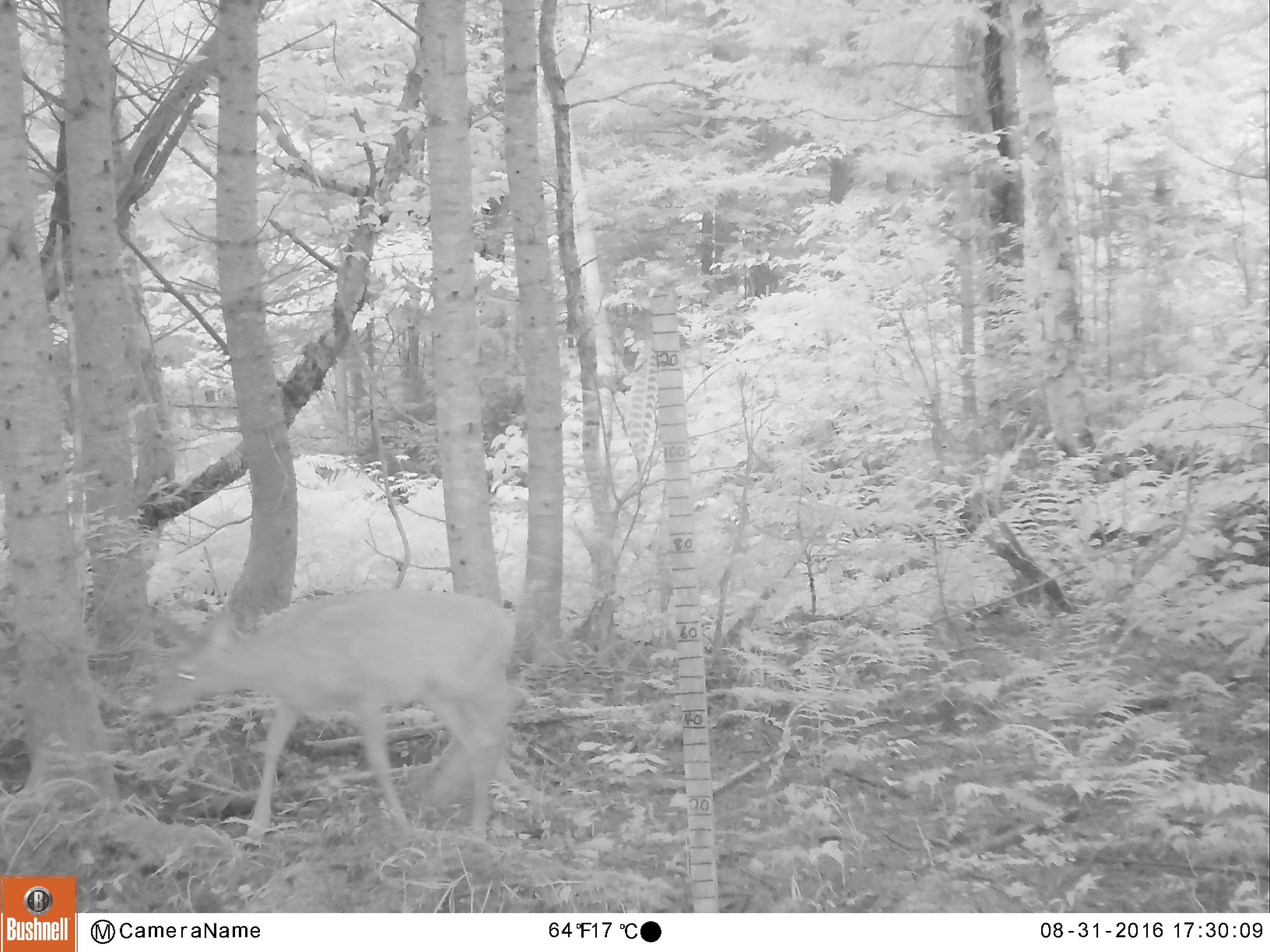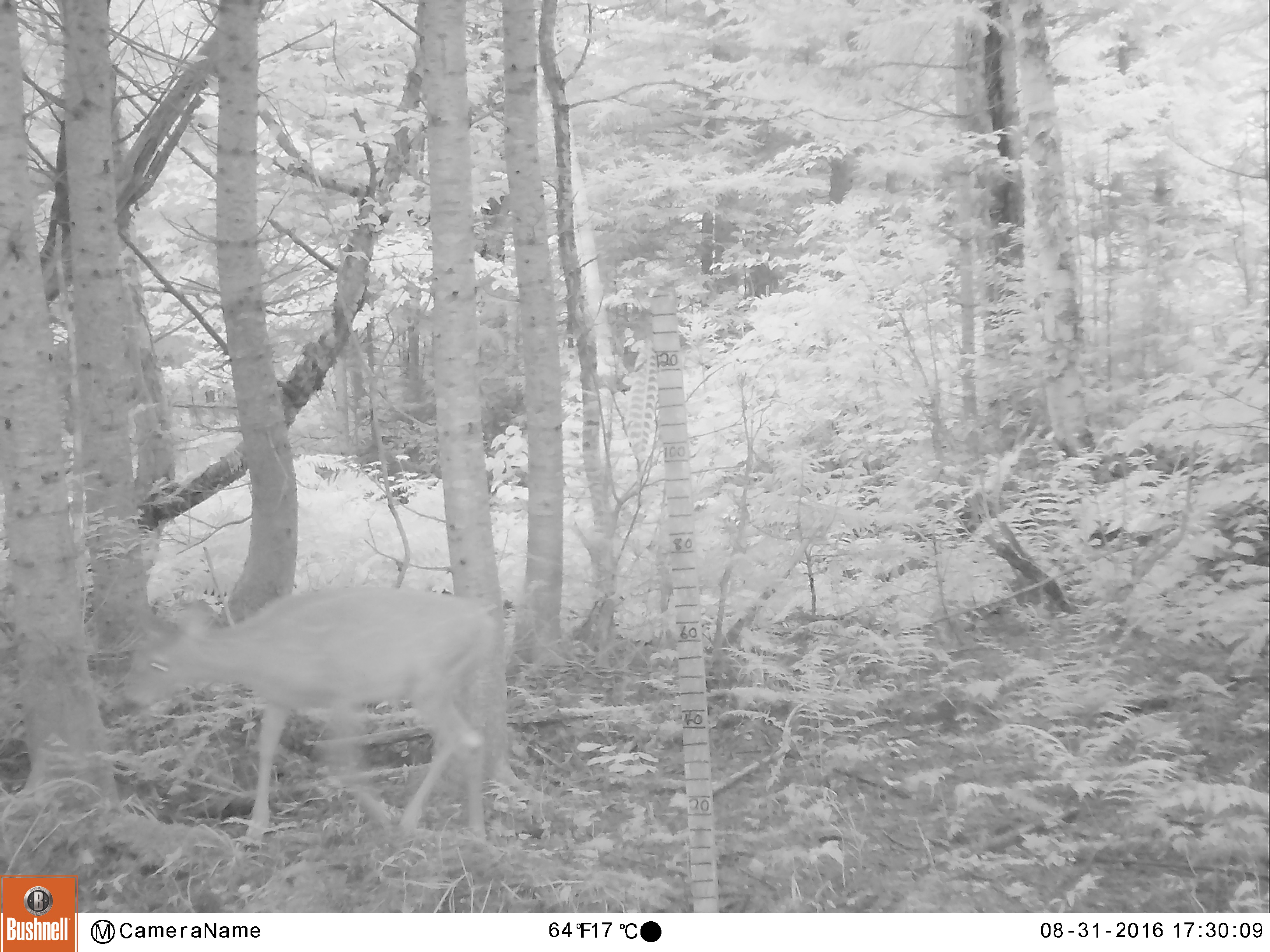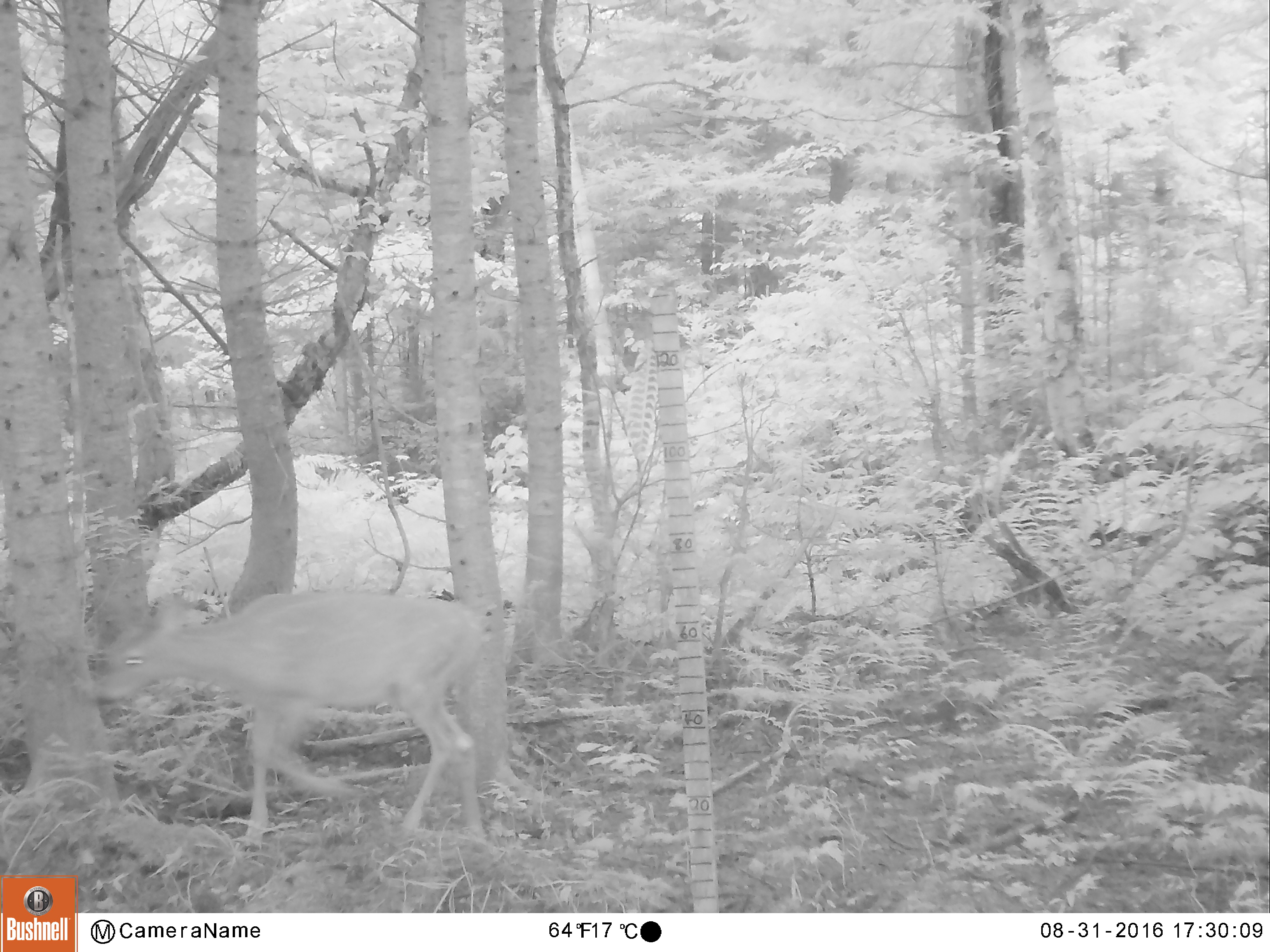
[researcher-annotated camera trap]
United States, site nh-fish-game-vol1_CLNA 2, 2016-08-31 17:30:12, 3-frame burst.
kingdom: Animalia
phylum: Chordata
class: Mammalia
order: Artiodactyla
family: Cervidae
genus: Odocoileus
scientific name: Odocoileus virginianus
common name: white-tailed deer